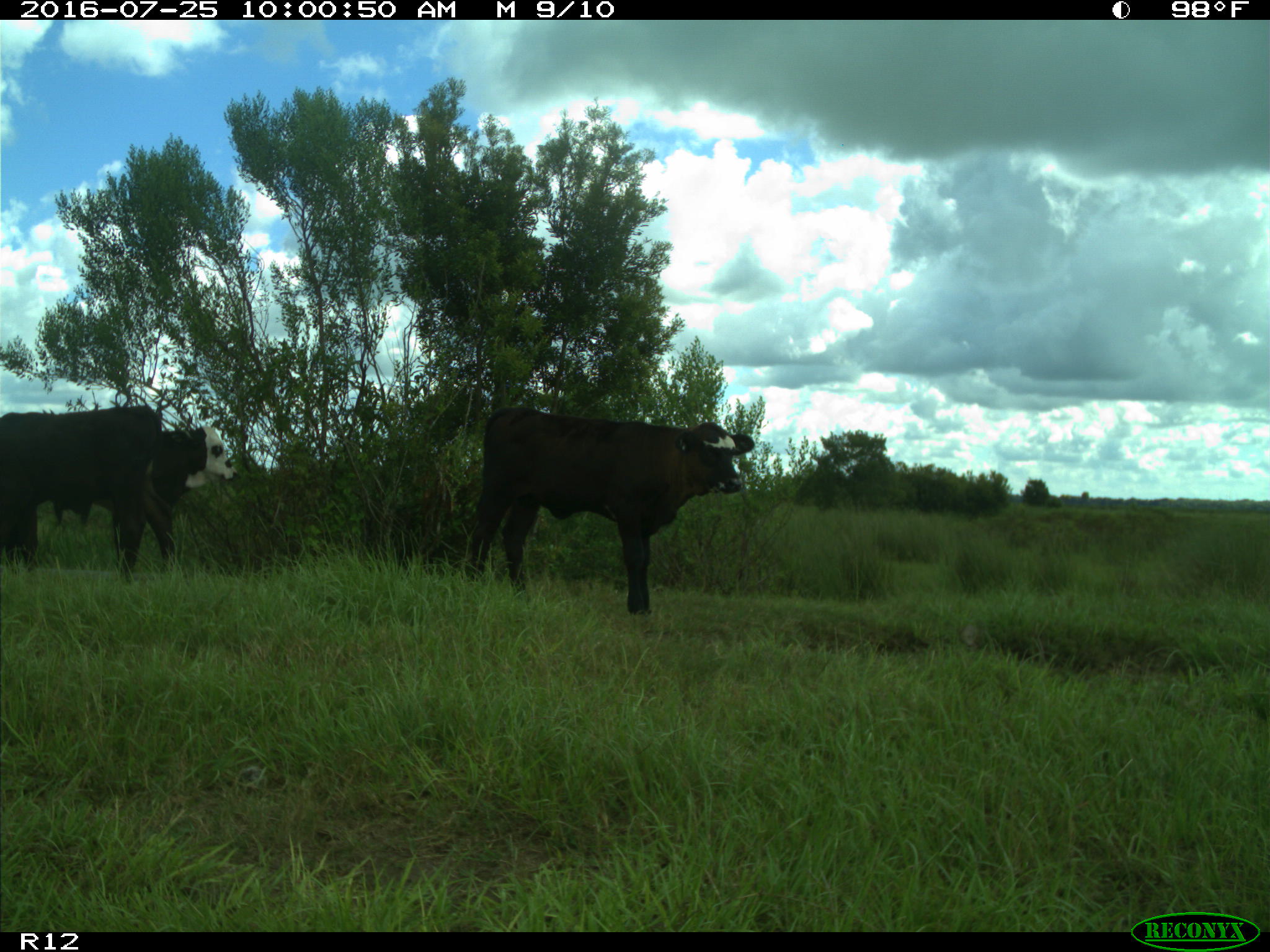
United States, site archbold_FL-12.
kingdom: Animalia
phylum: Chordata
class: Mammalia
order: Artiodactyla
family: Bovidae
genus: Bos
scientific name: Bos taurus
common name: domestic cow